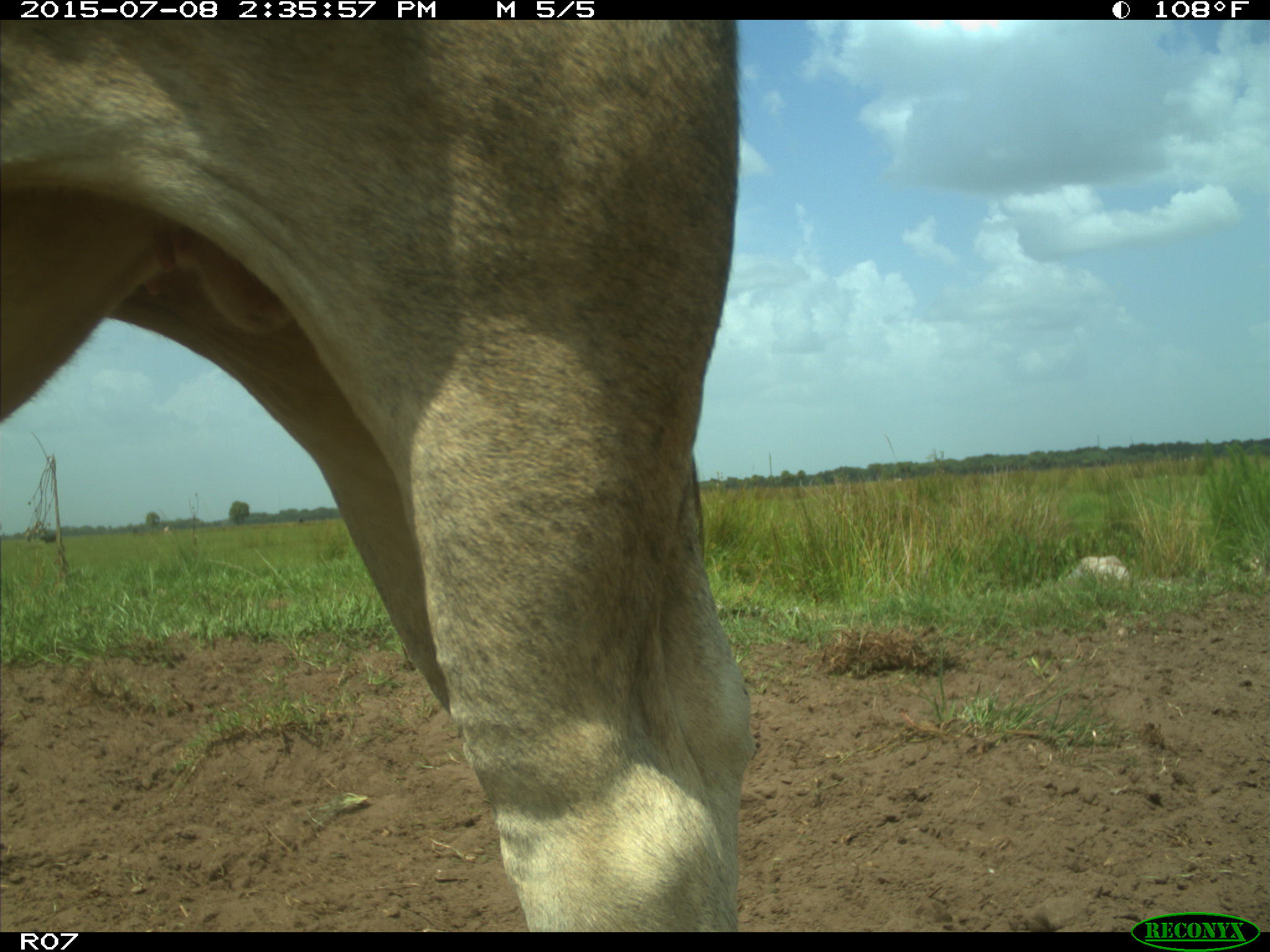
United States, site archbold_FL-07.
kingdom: Animalia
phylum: Chordata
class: Mammalia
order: Artiodactyla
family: Bovidae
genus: Bos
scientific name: Bos taurus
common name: domestic cow